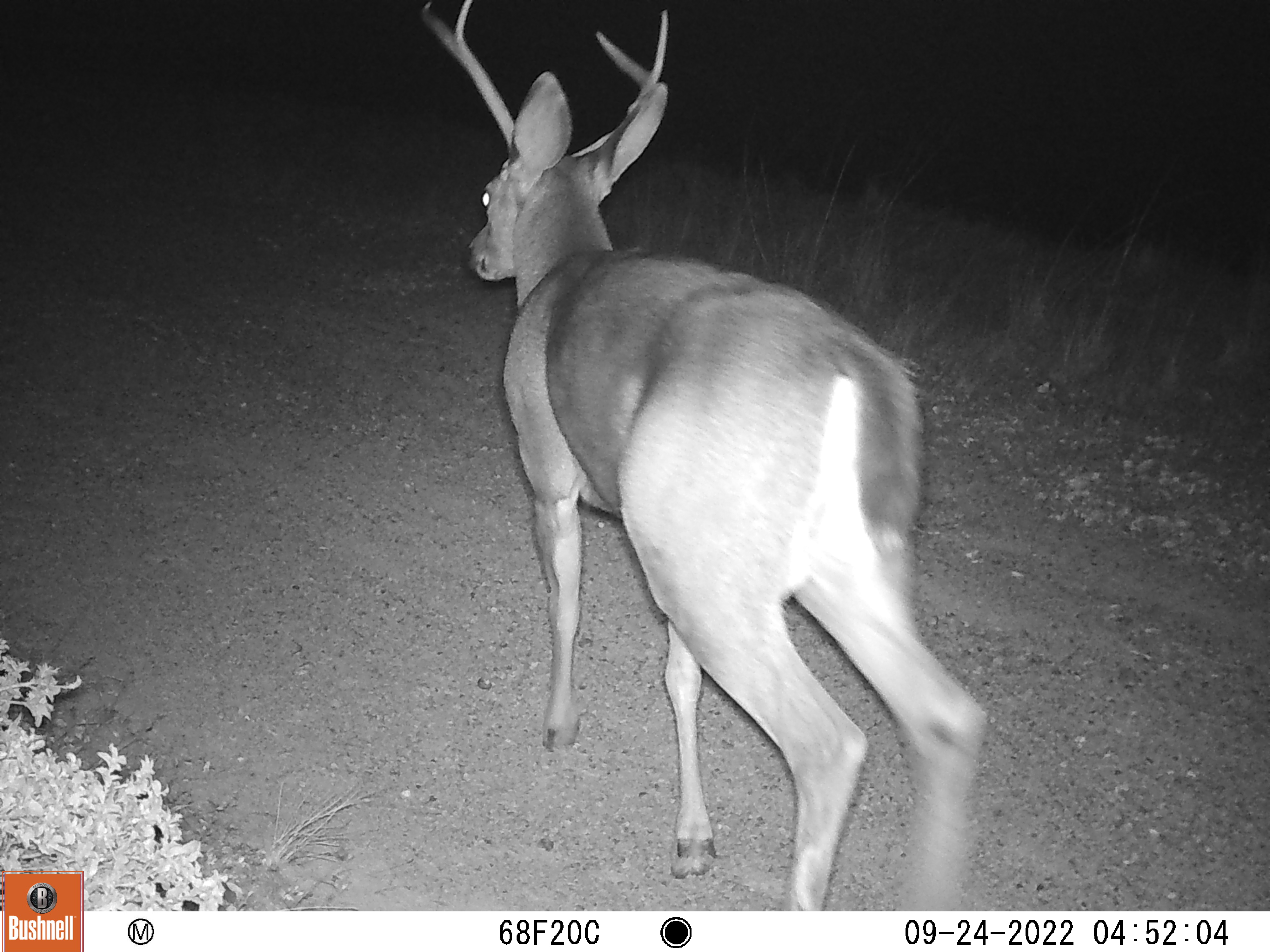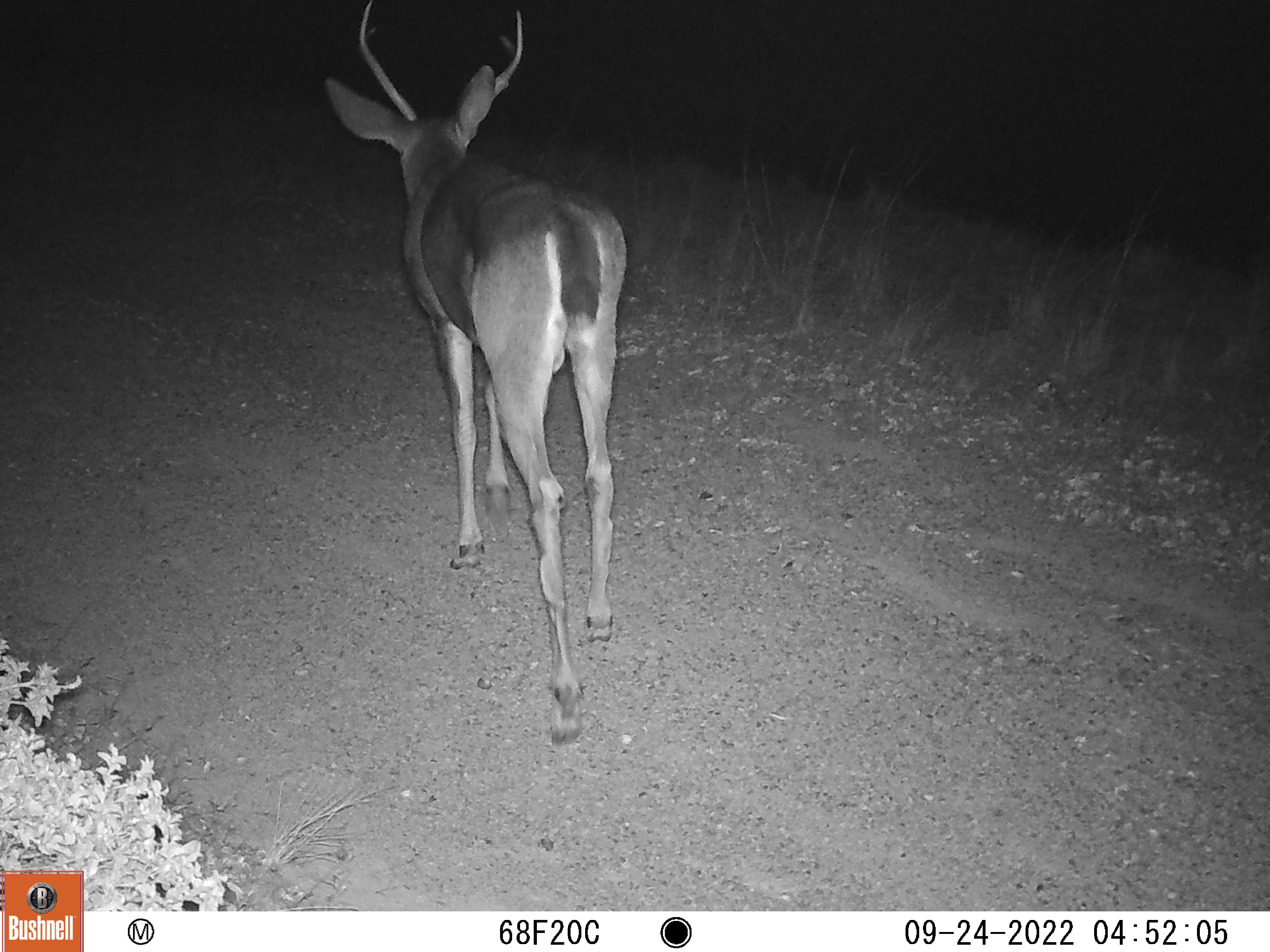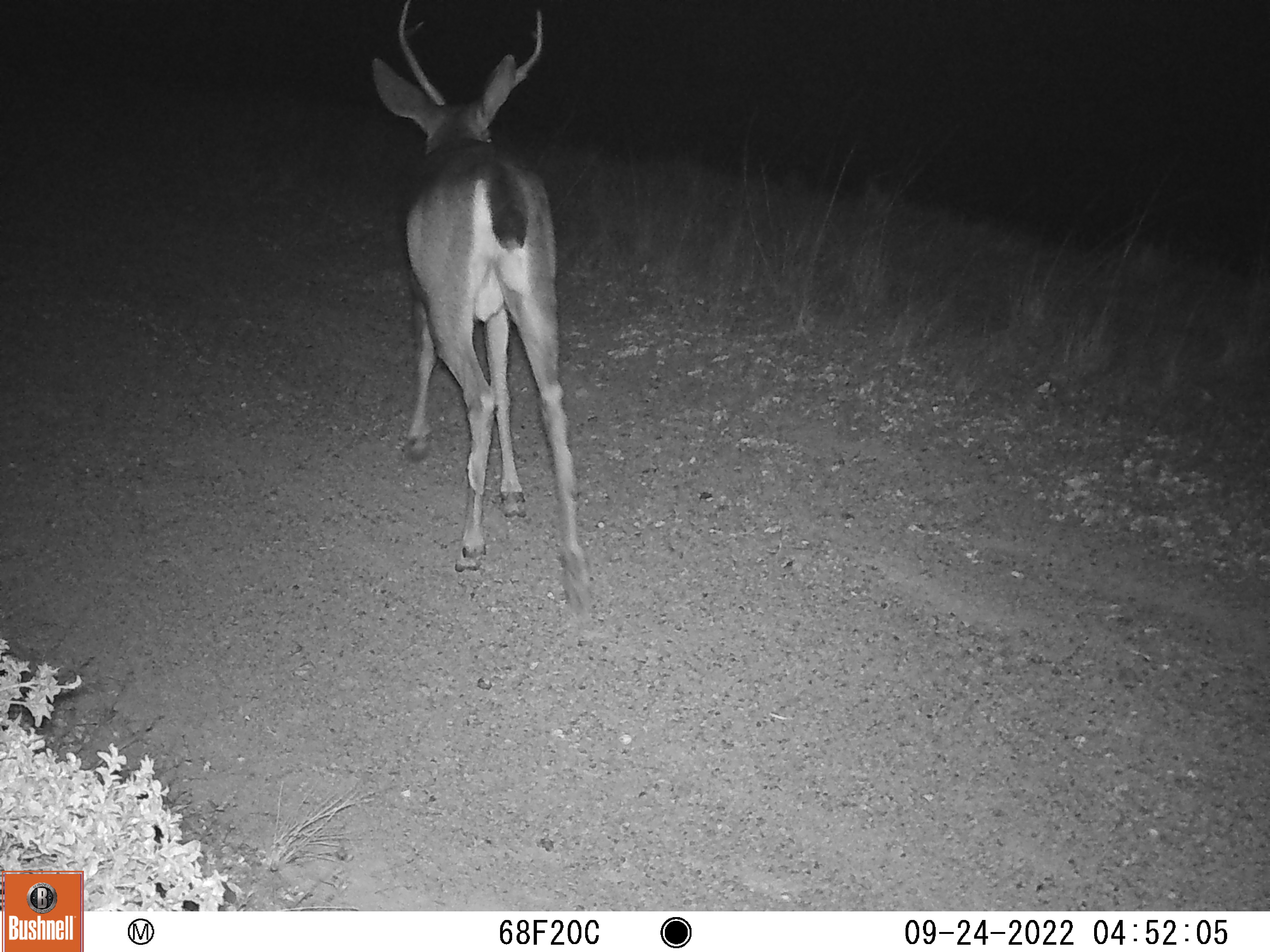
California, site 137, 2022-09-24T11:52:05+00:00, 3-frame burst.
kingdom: Animalia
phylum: Chordata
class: Mammalia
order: Artiodactyla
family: Cervidae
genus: Odocoileus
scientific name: Odocoileus hemionus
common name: mule deer